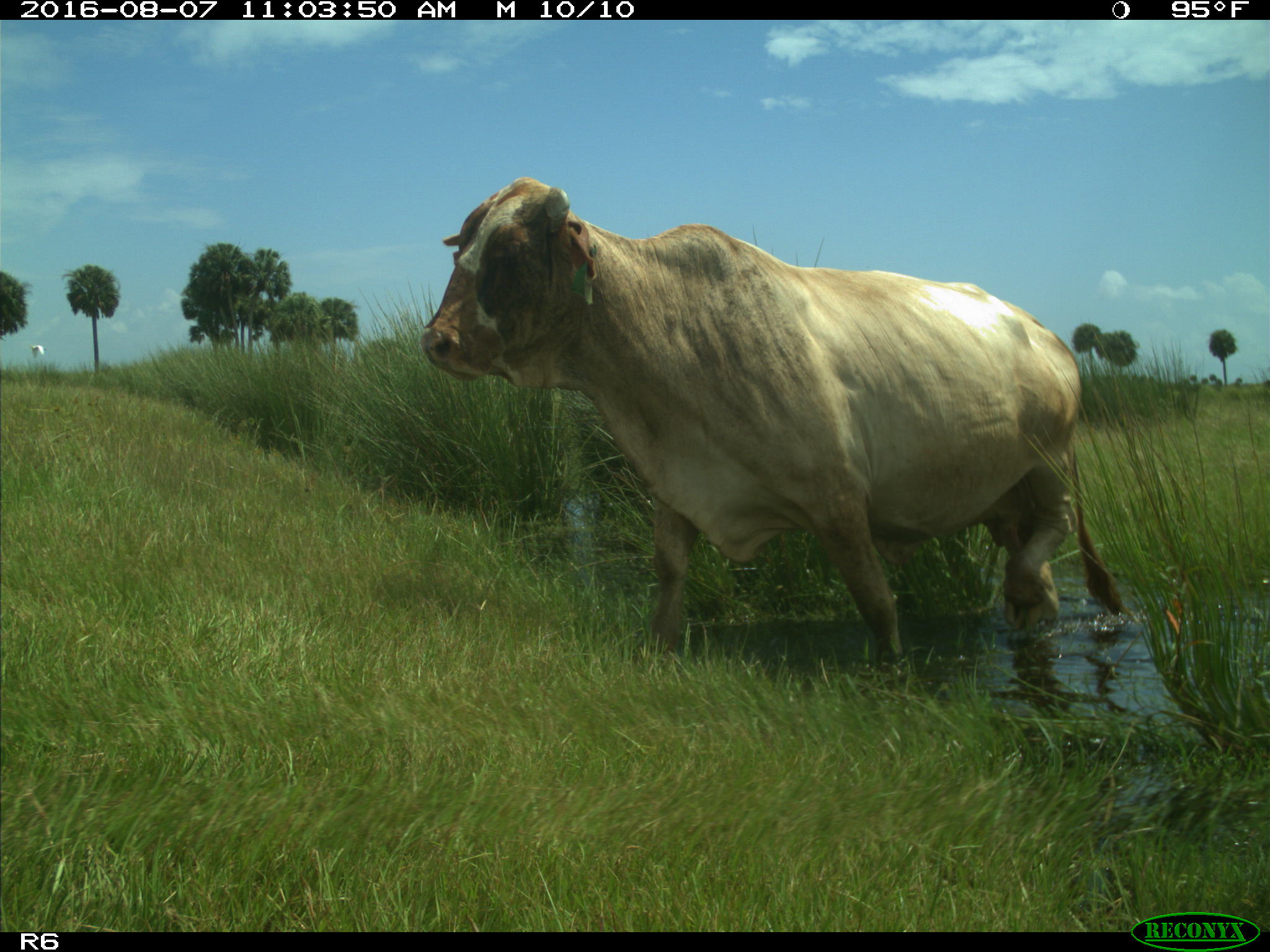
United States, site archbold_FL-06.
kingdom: Animalia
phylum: Chordata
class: Mammalia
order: Artiodactyla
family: Bovidae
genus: Bos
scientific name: Bos taurus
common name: domestic cow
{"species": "Bos taurus (domestic cow)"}